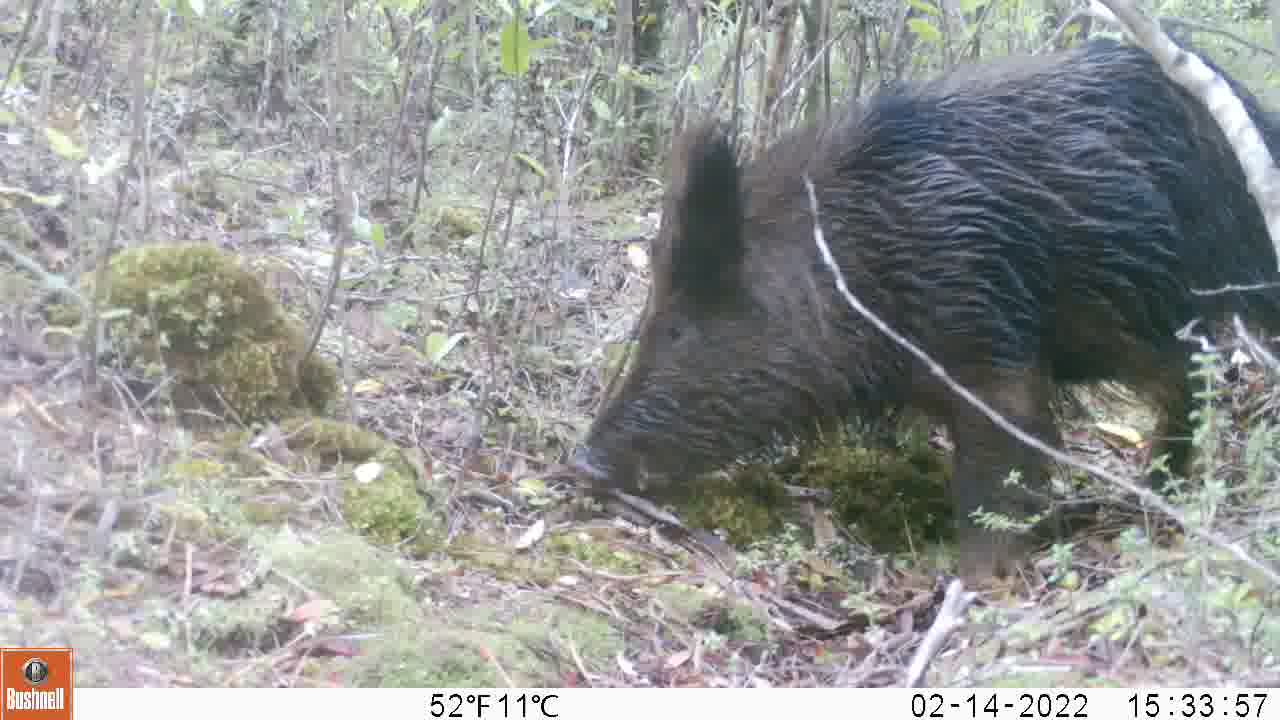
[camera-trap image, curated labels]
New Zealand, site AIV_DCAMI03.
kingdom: Animalia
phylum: Chordata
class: Mammalia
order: Artiodactyla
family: Suidae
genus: Sus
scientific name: Sus scrofa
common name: pig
Pig (Sus scrofa).